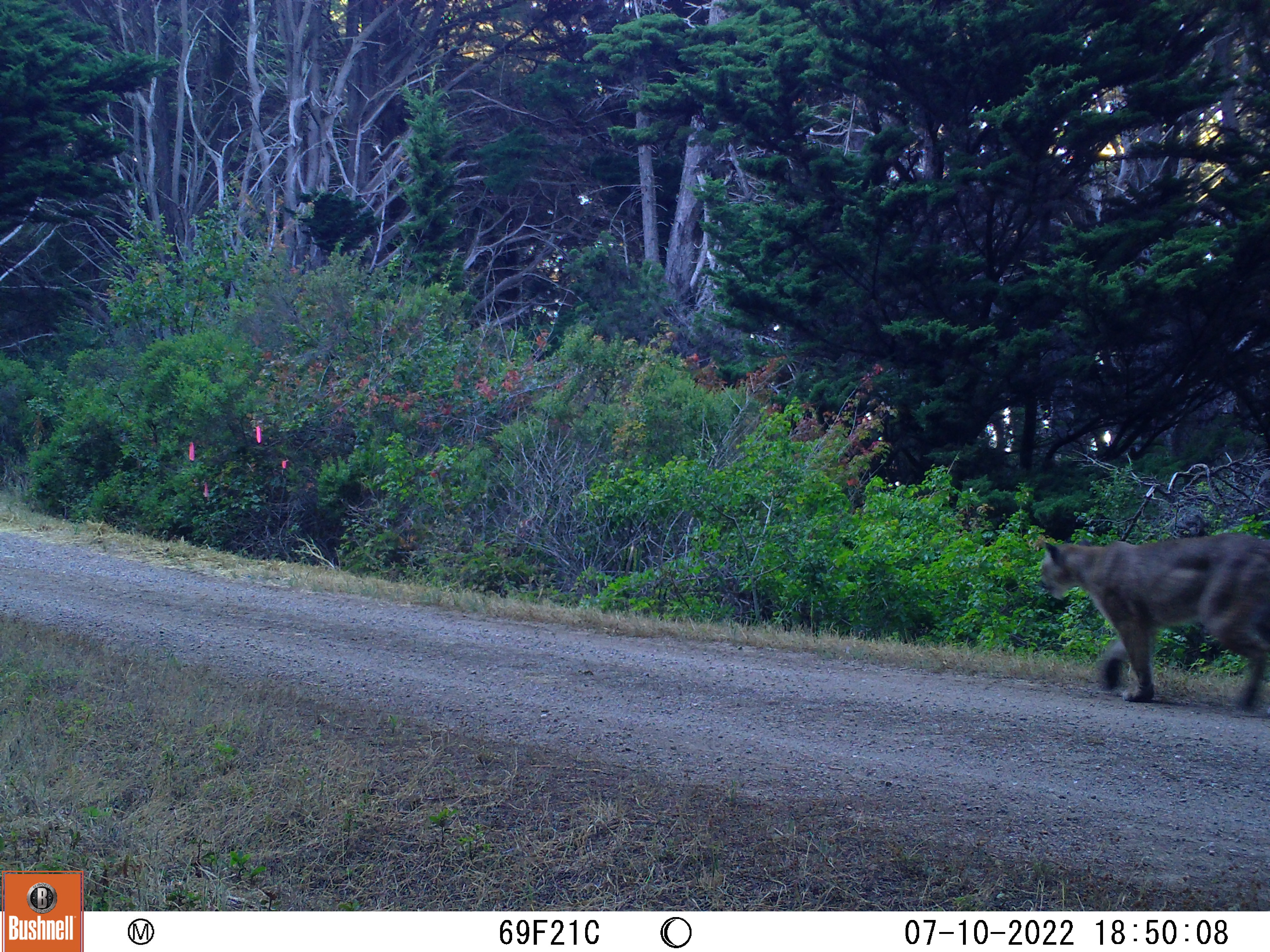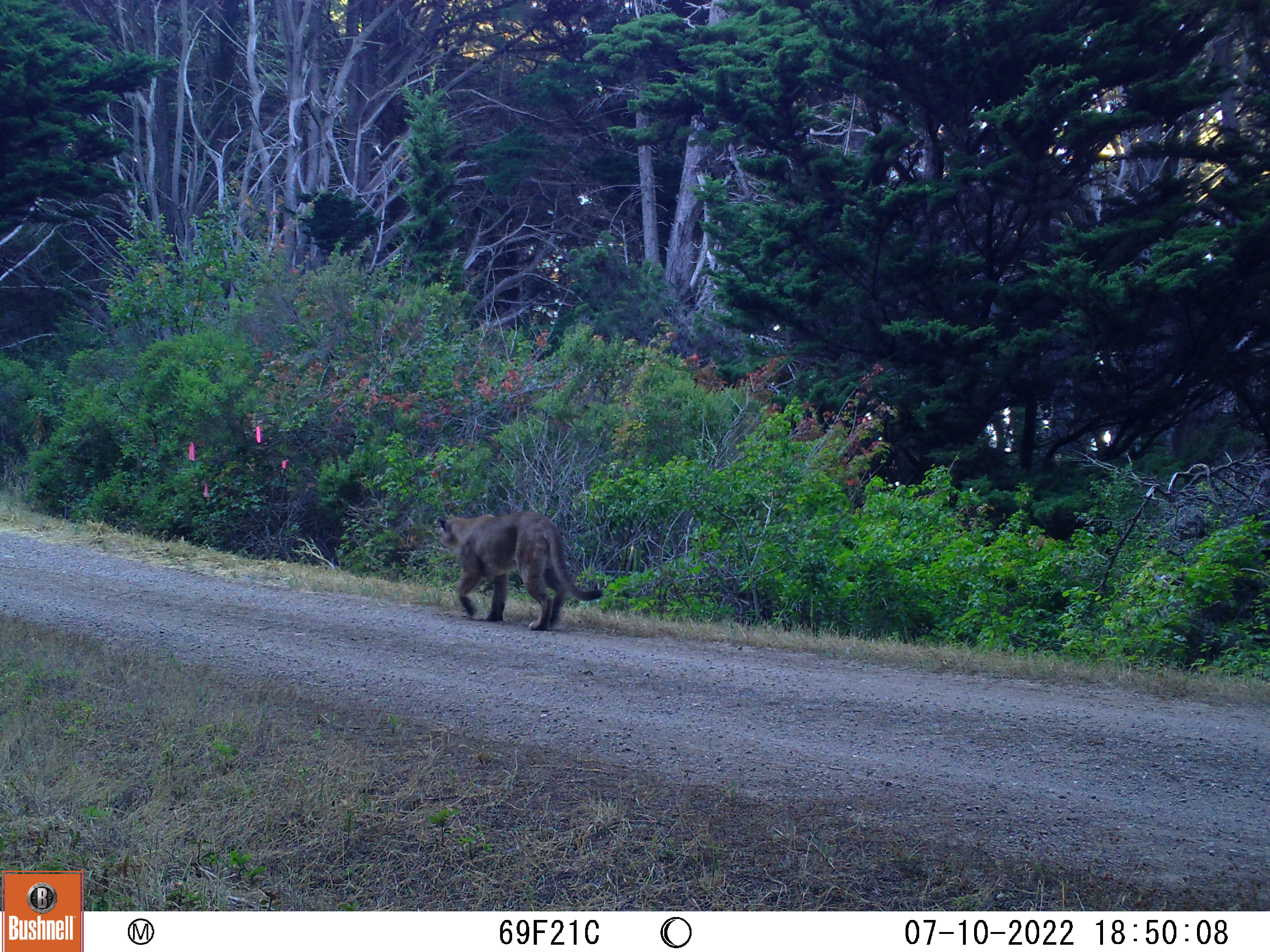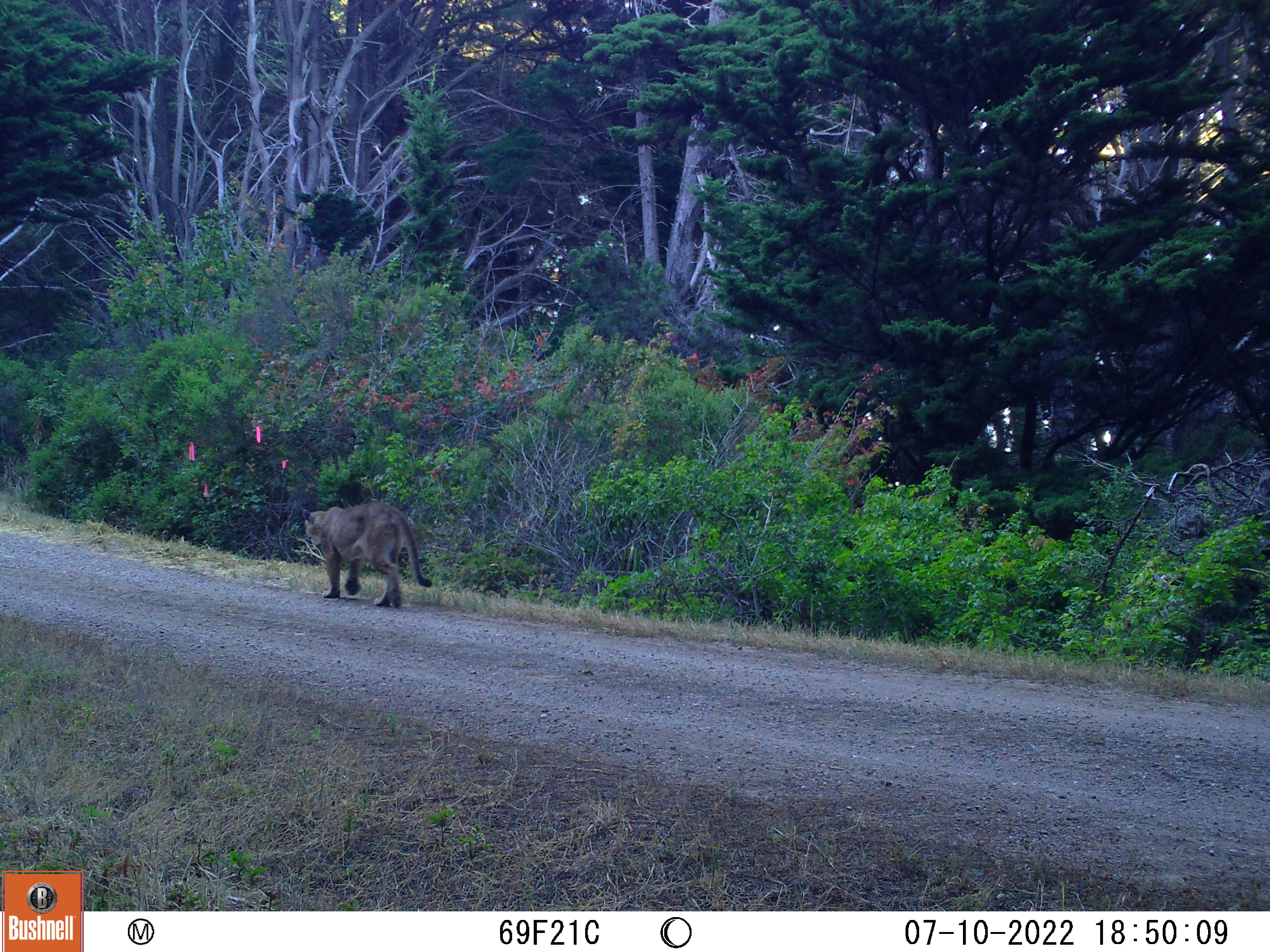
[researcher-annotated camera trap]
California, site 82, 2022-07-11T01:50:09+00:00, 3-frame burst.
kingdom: Animalia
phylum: Chordata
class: Mammalia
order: Carnivora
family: Felidae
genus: Puma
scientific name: Puma concolor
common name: puma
Puma (Puma concolor).